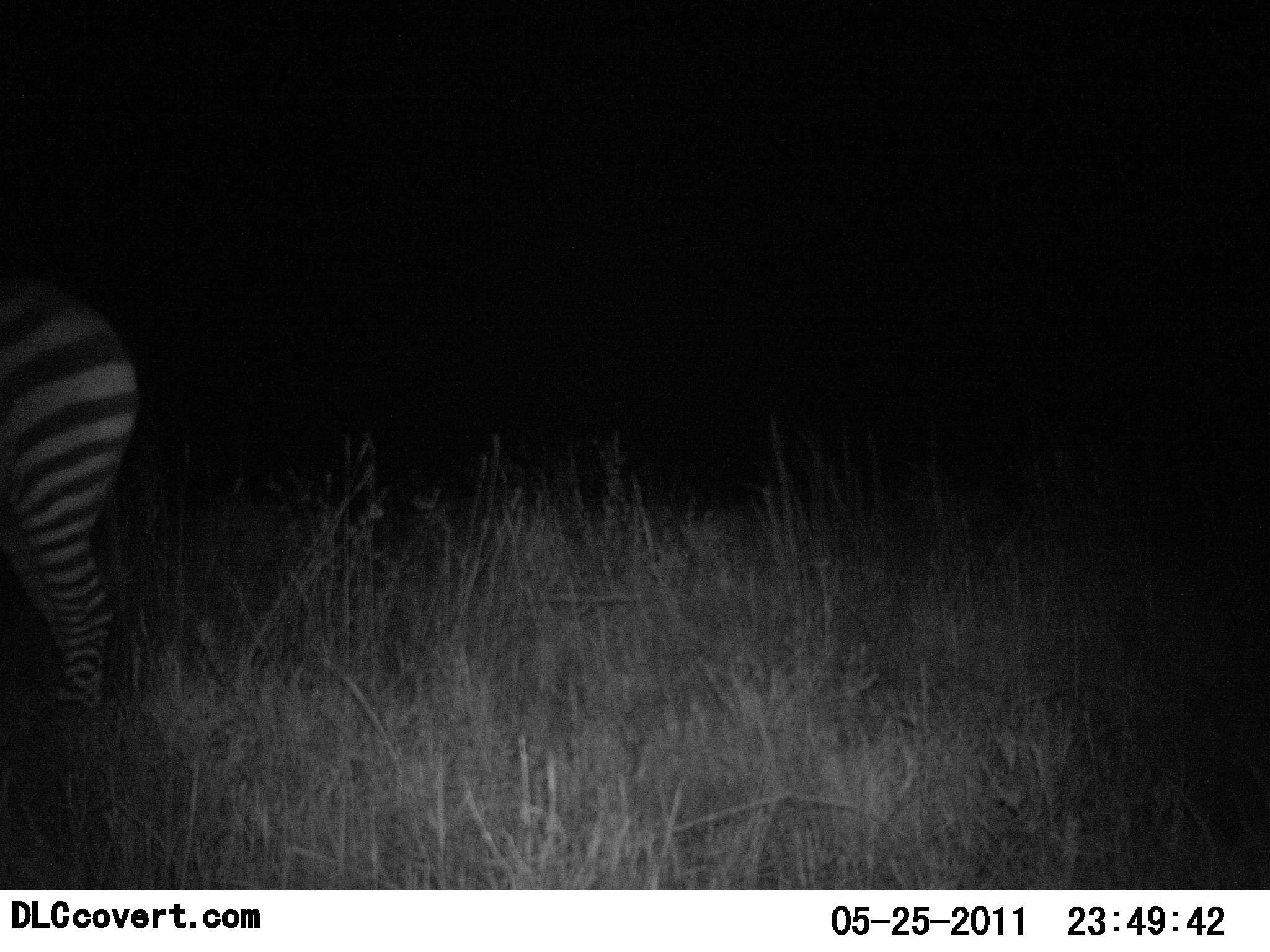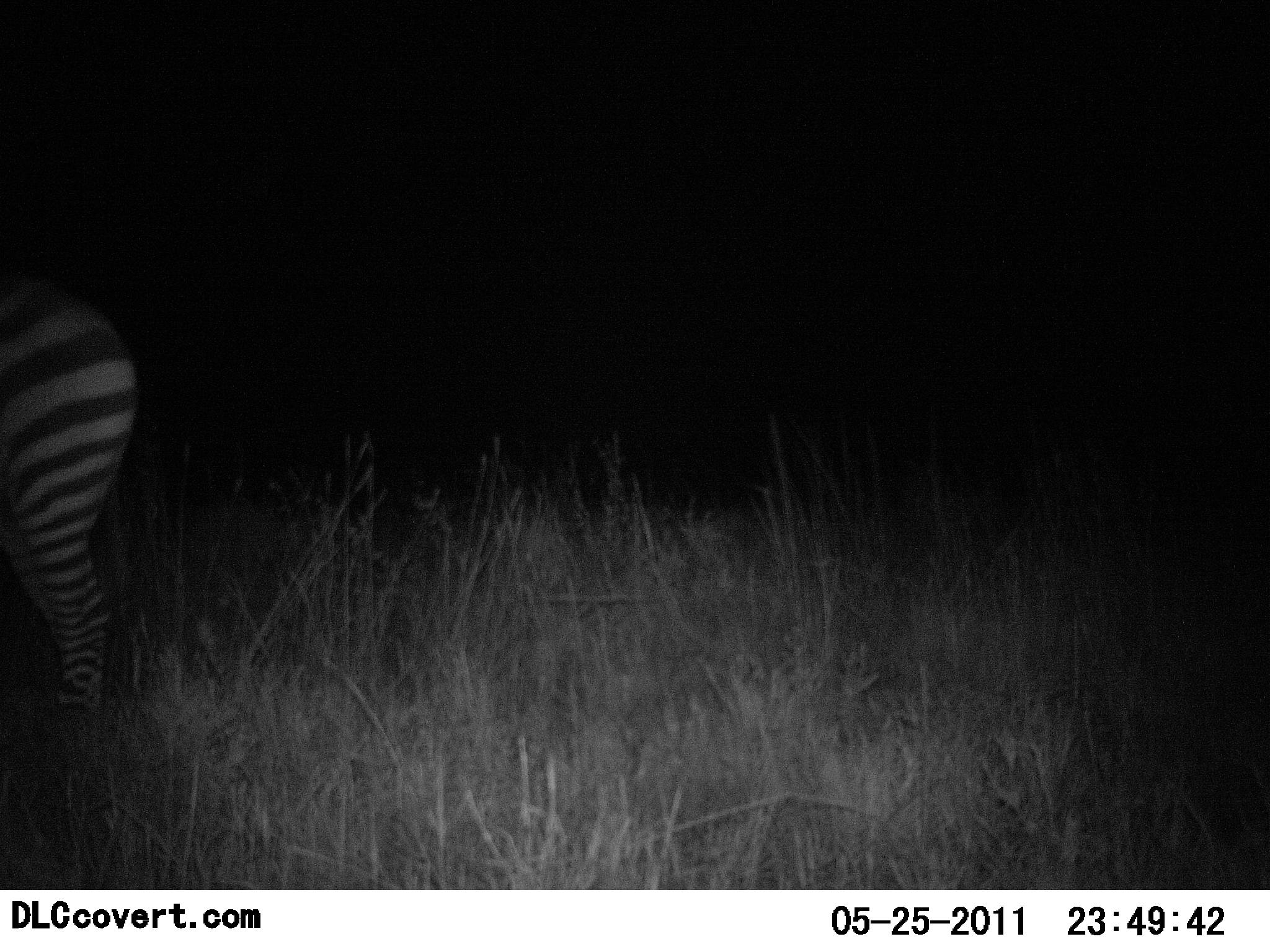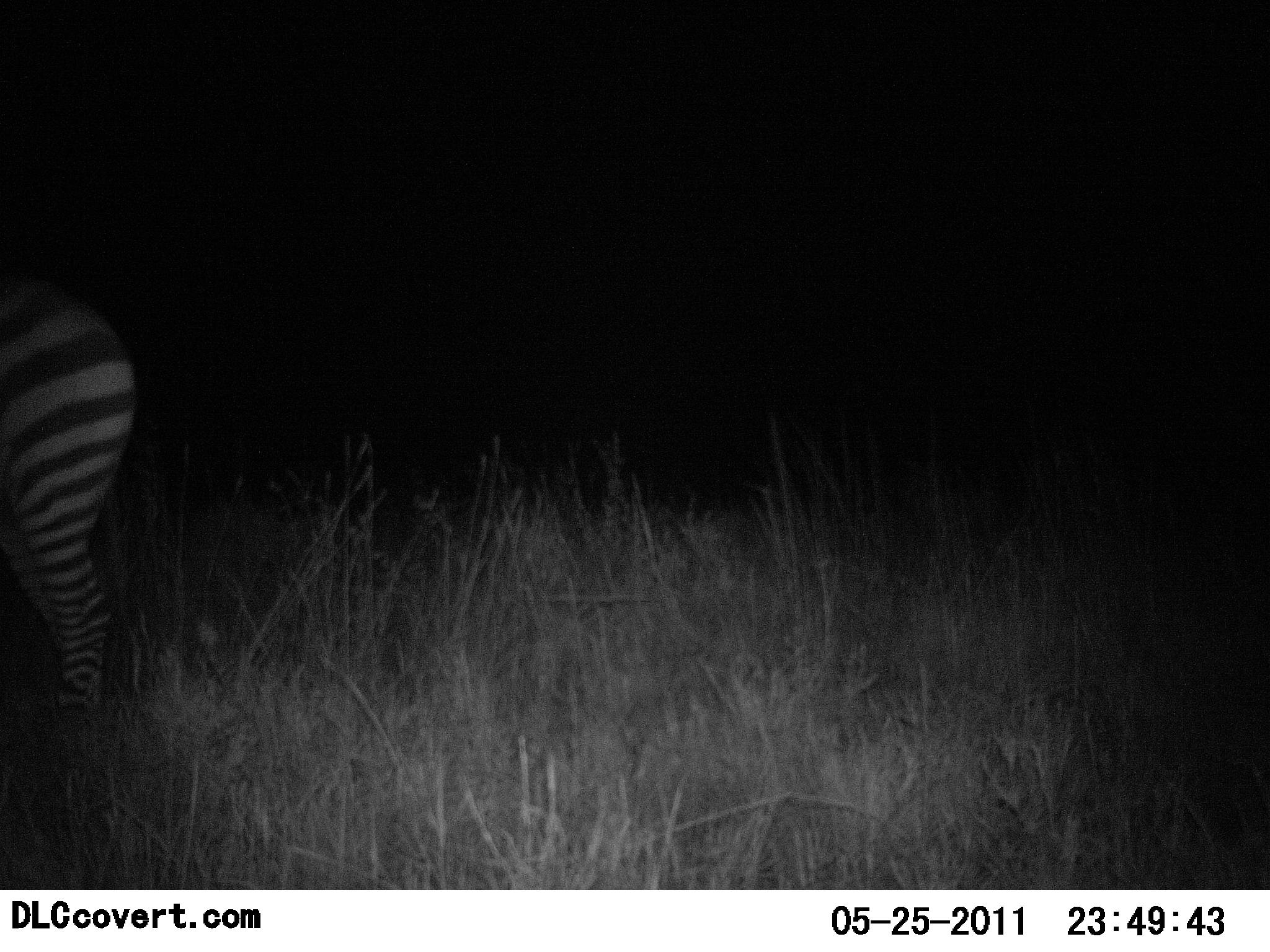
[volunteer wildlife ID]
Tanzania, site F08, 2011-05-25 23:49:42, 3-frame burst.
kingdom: Animalia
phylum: Chordata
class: Mammalia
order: Perissodactyla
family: Equidae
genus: Equus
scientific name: Equus quagga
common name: plains zebra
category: zebra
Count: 1.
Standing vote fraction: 100%.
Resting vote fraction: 0%.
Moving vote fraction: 0%.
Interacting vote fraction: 0%.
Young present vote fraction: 0%.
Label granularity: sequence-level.